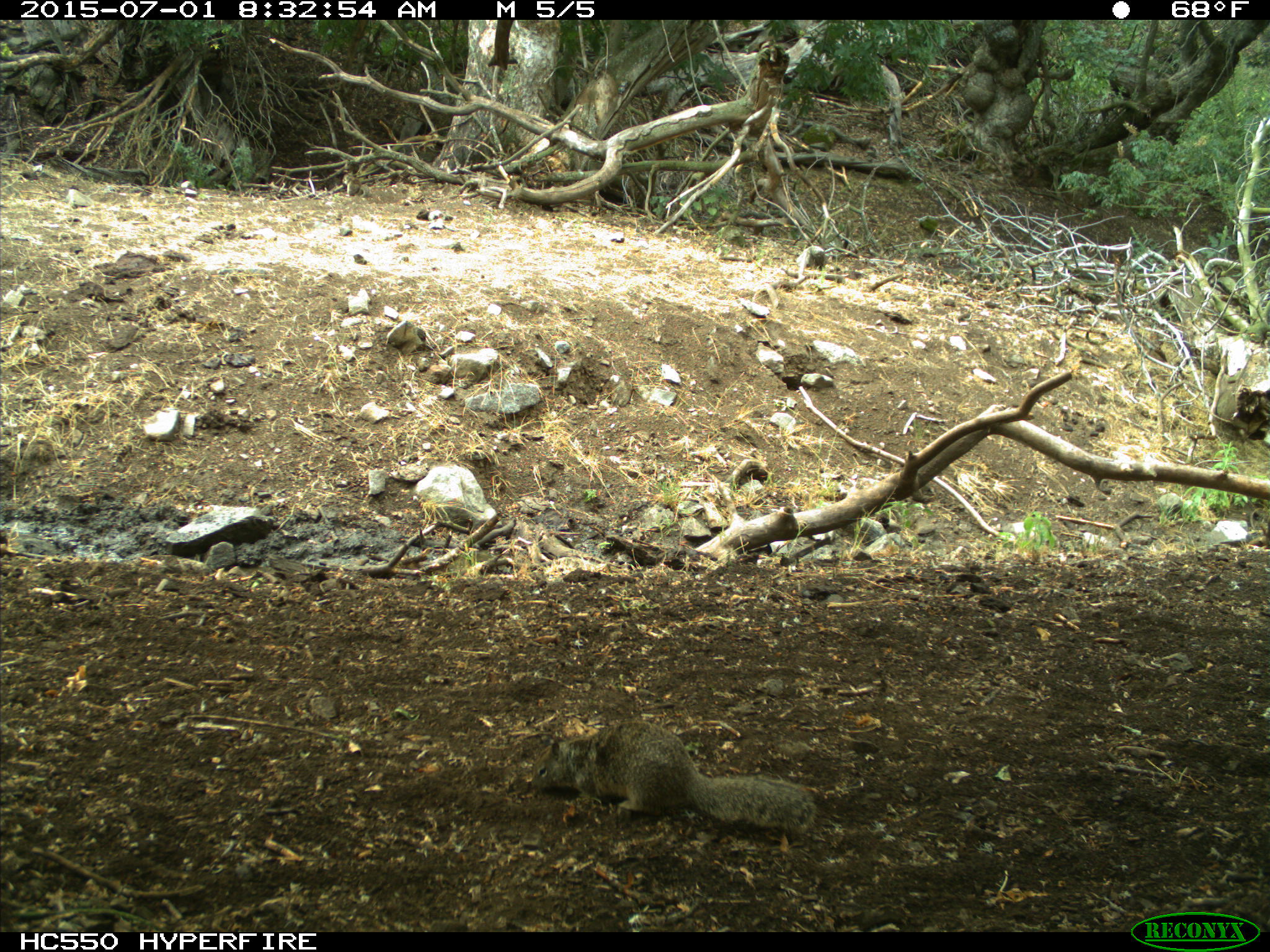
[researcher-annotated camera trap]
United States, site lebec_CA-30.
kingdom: Animalia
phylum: Chordata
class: Mammalia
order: Rodentia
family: Sciuridae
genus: Otospermophilus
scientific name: Otospermophilus beecheyi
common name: california ground squirrel